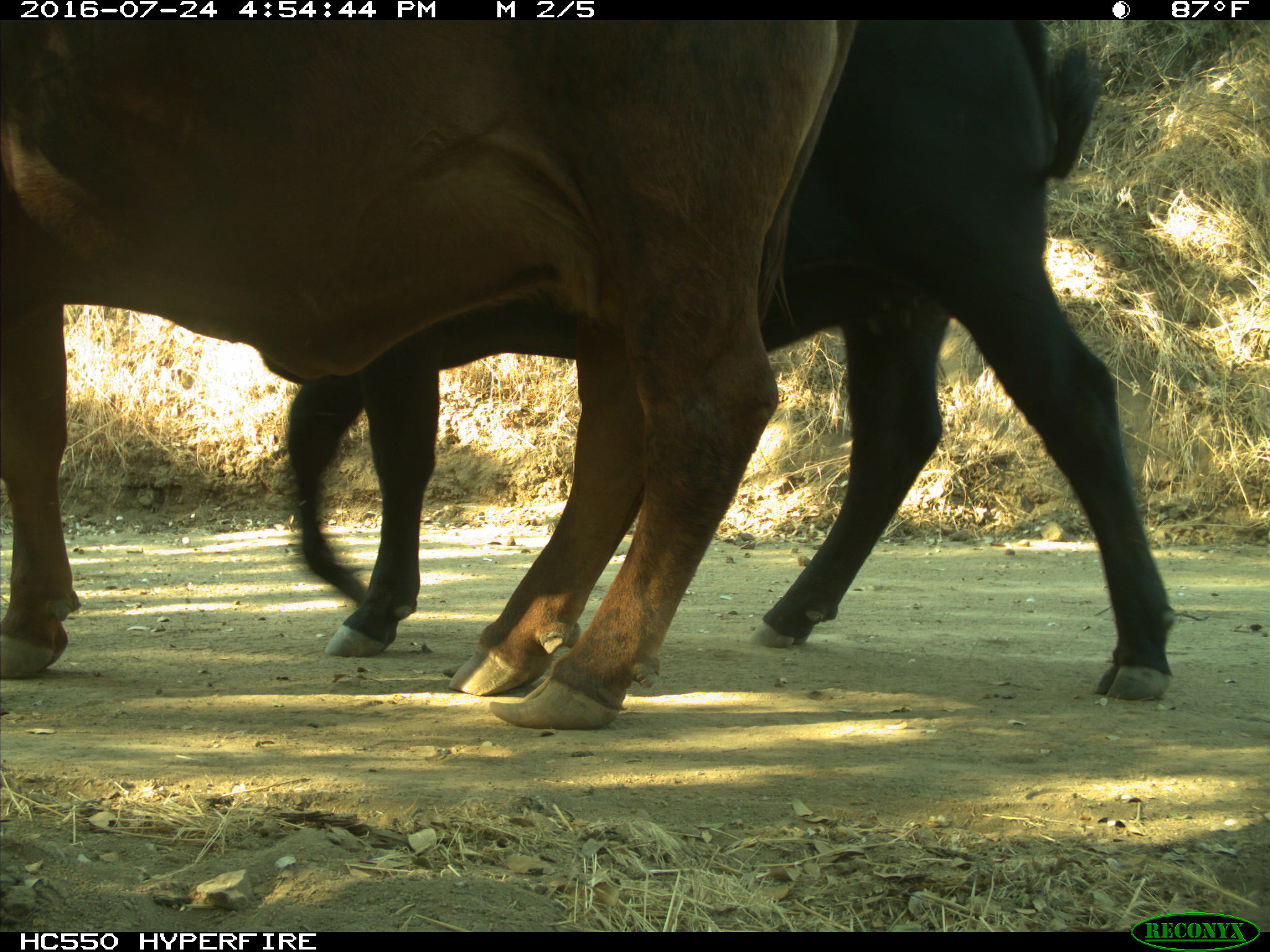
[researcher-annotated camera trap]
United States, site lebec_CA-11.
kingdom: Animalia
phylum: Chordata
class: Mammalia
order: Artiodactyla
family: Bovidae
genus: Bos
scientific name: Bos taurus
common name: domestic cow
Bos taurus (domestic cow).